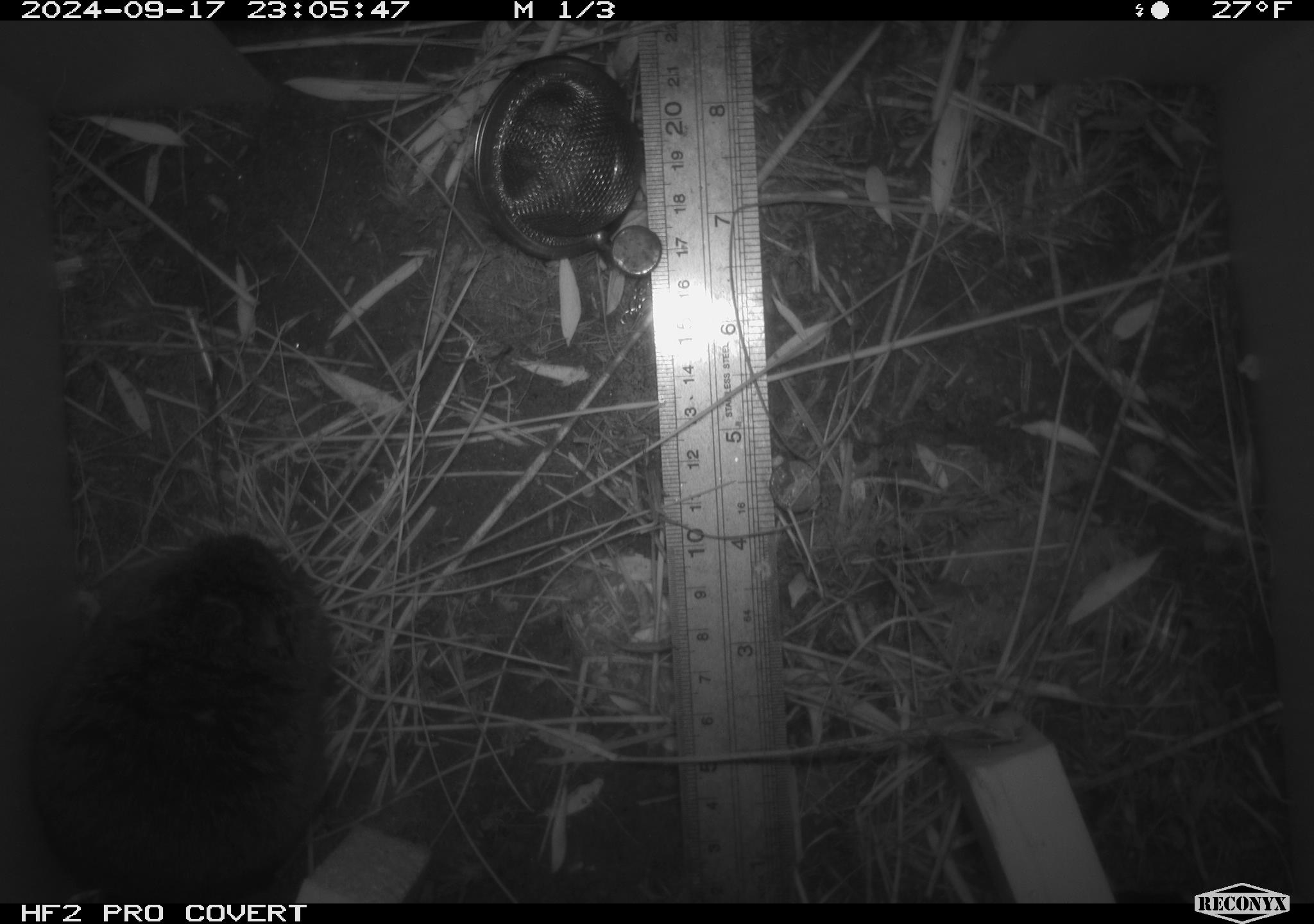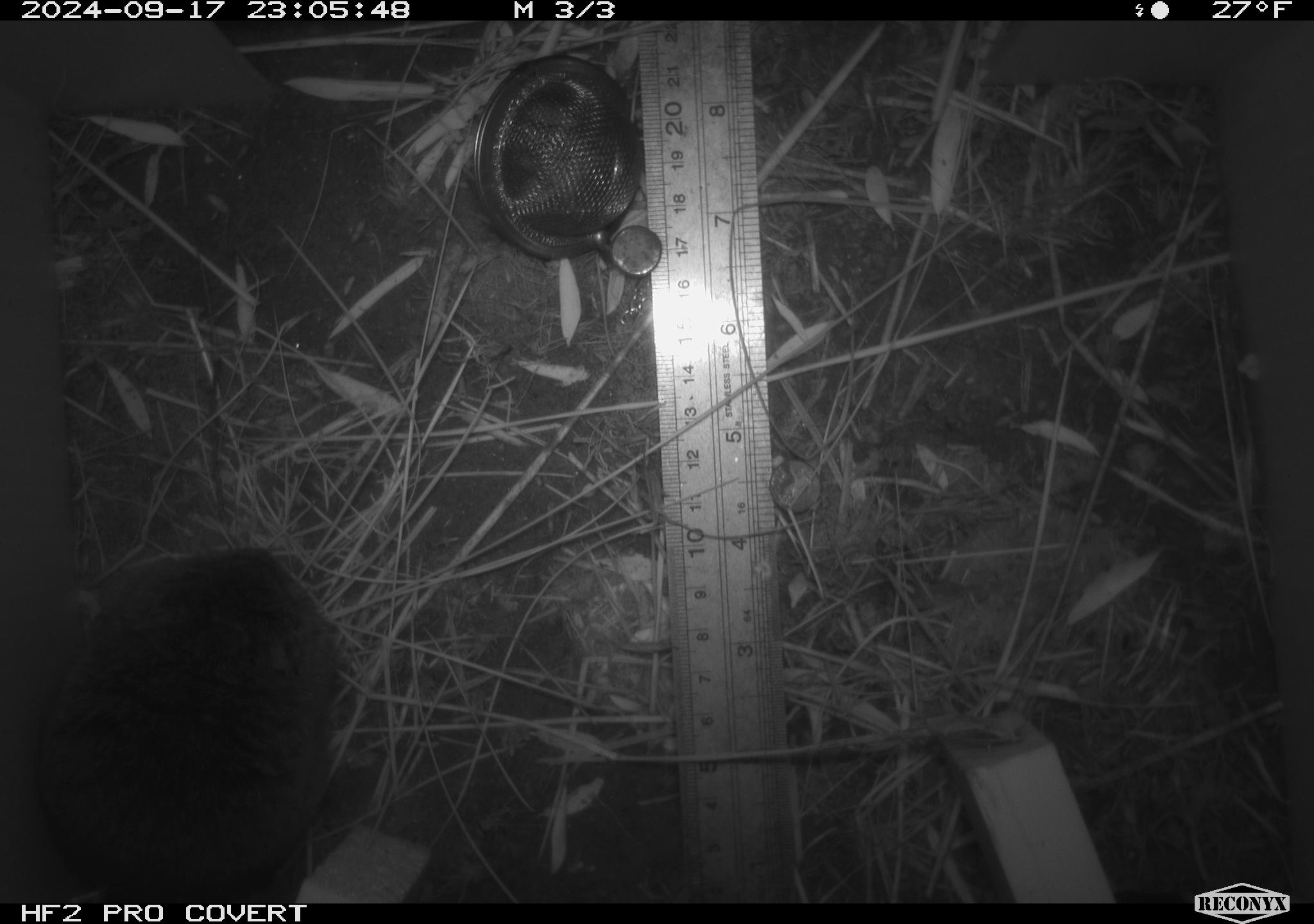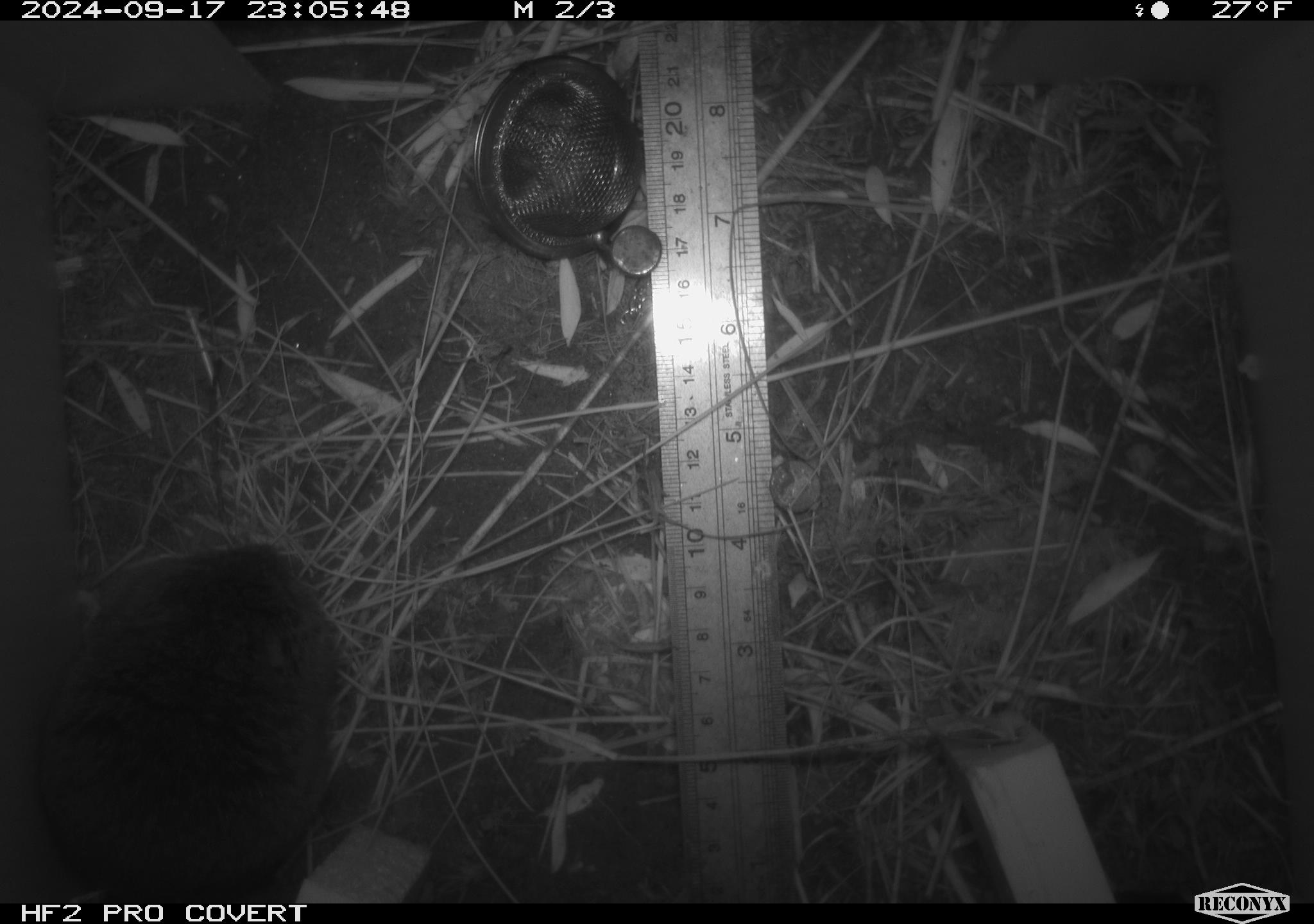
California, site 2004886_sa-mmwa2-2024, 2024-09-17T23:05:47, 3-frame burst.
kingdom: Animalia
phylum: Chordata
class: Mammalia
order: Rodentia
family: Cricetidae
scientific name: Arvicolinae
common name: voles, lemmings, and muskrats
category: arvicolinae subfamily